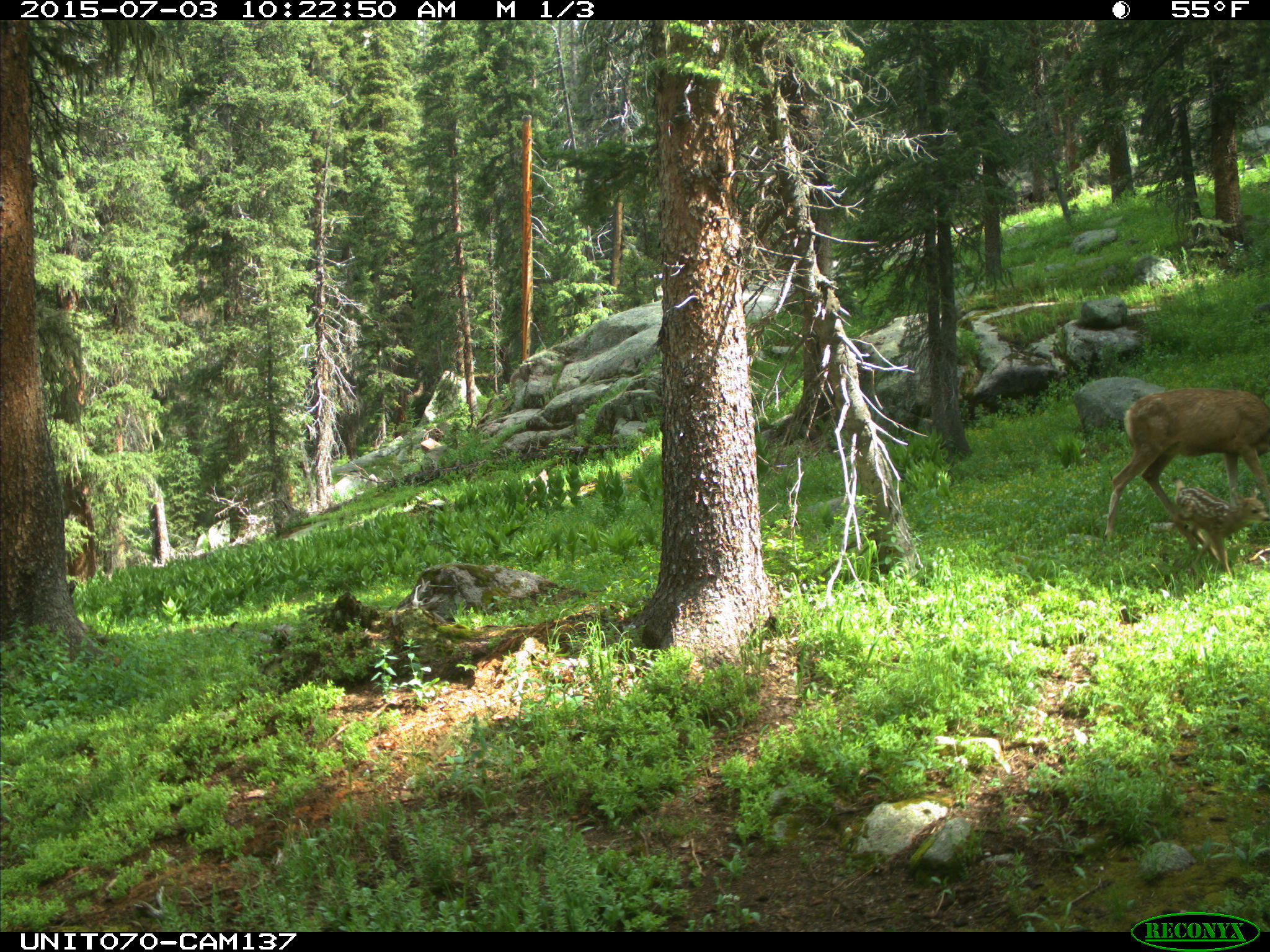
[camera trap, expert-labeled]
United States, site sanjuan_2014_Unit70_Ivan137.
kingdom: Animalia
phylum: Chordata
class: Mammalia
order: Artiodactyla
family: Cervidae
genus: Odocoileus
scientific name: Odocoileus hemionus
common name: mule deer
Odocoileus hemionus (mule deer).